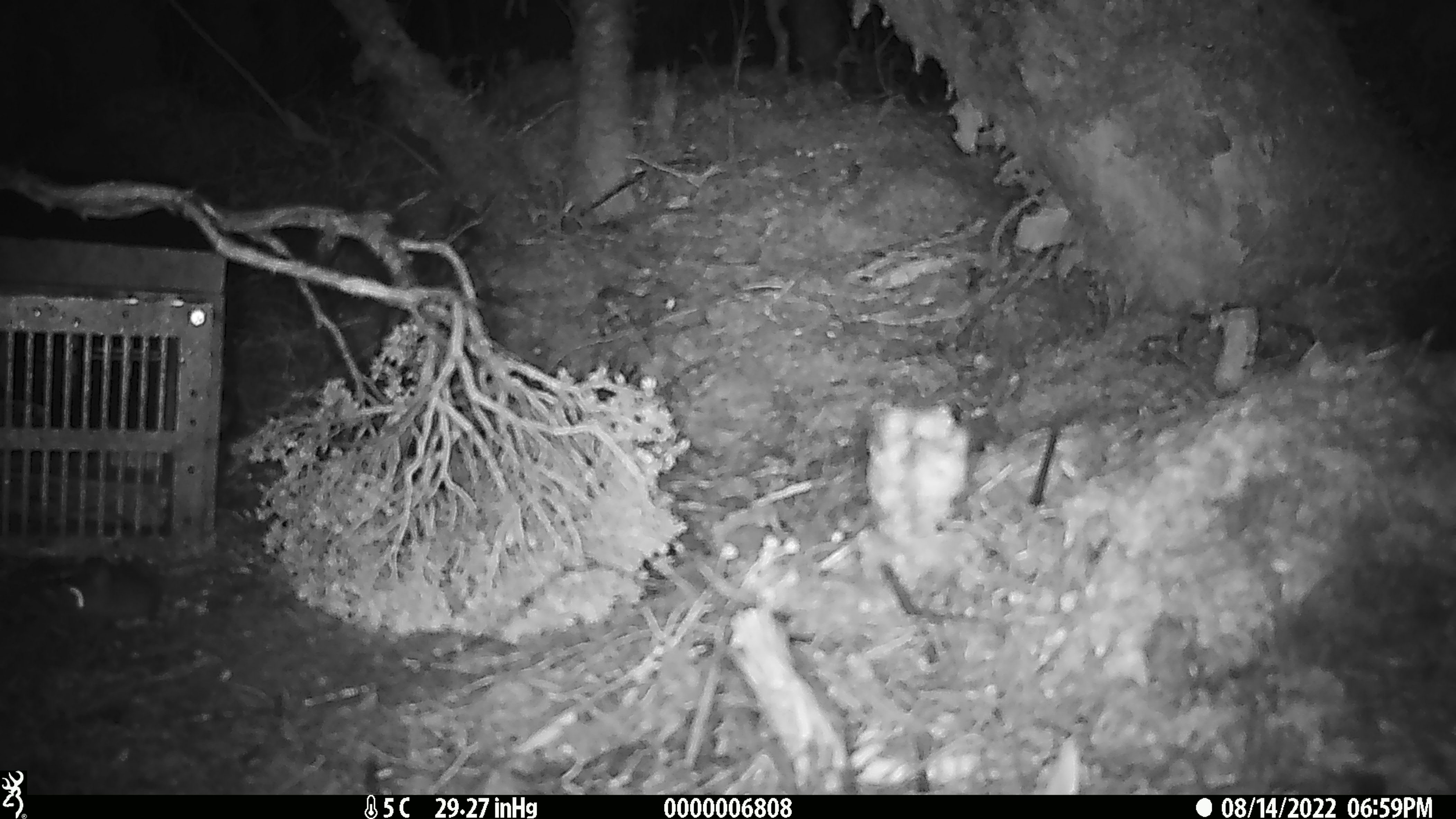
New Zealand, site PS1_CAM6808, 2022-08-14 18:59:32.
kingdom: Animalia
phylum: Chordata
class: Mammalia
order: Rodentia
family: Muridae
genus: Mus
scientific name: Mus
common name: mouse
Mouse (Mus).